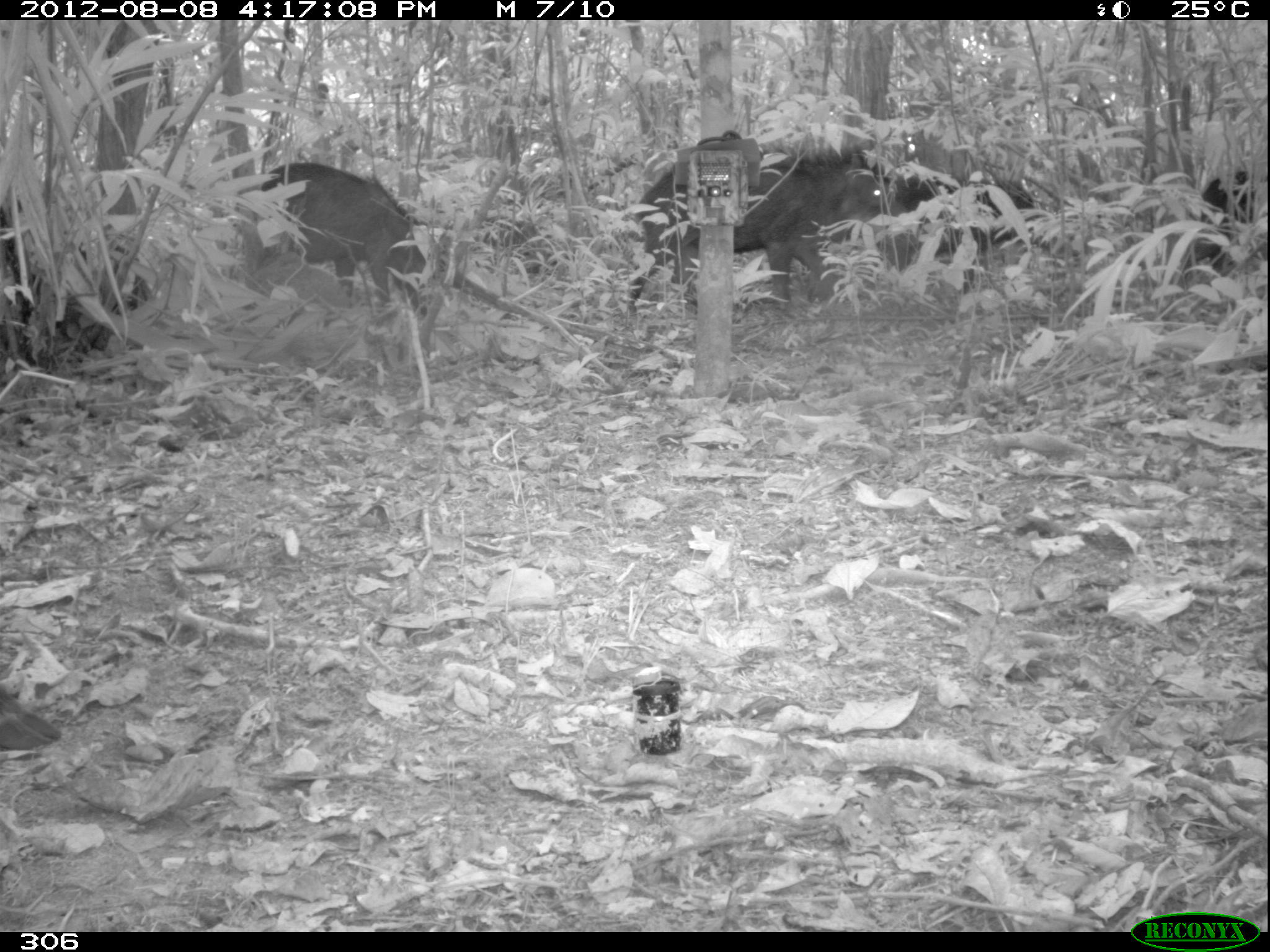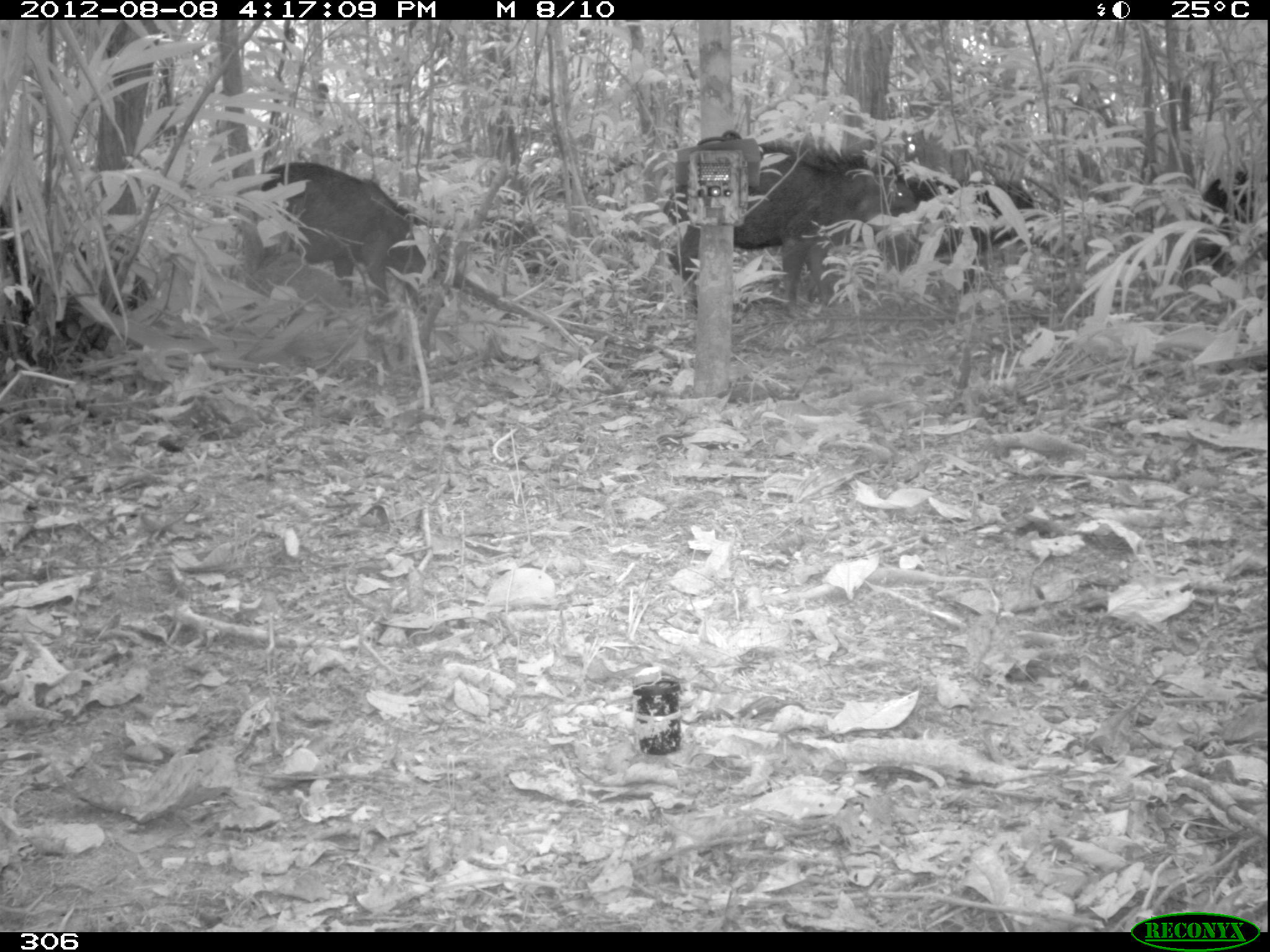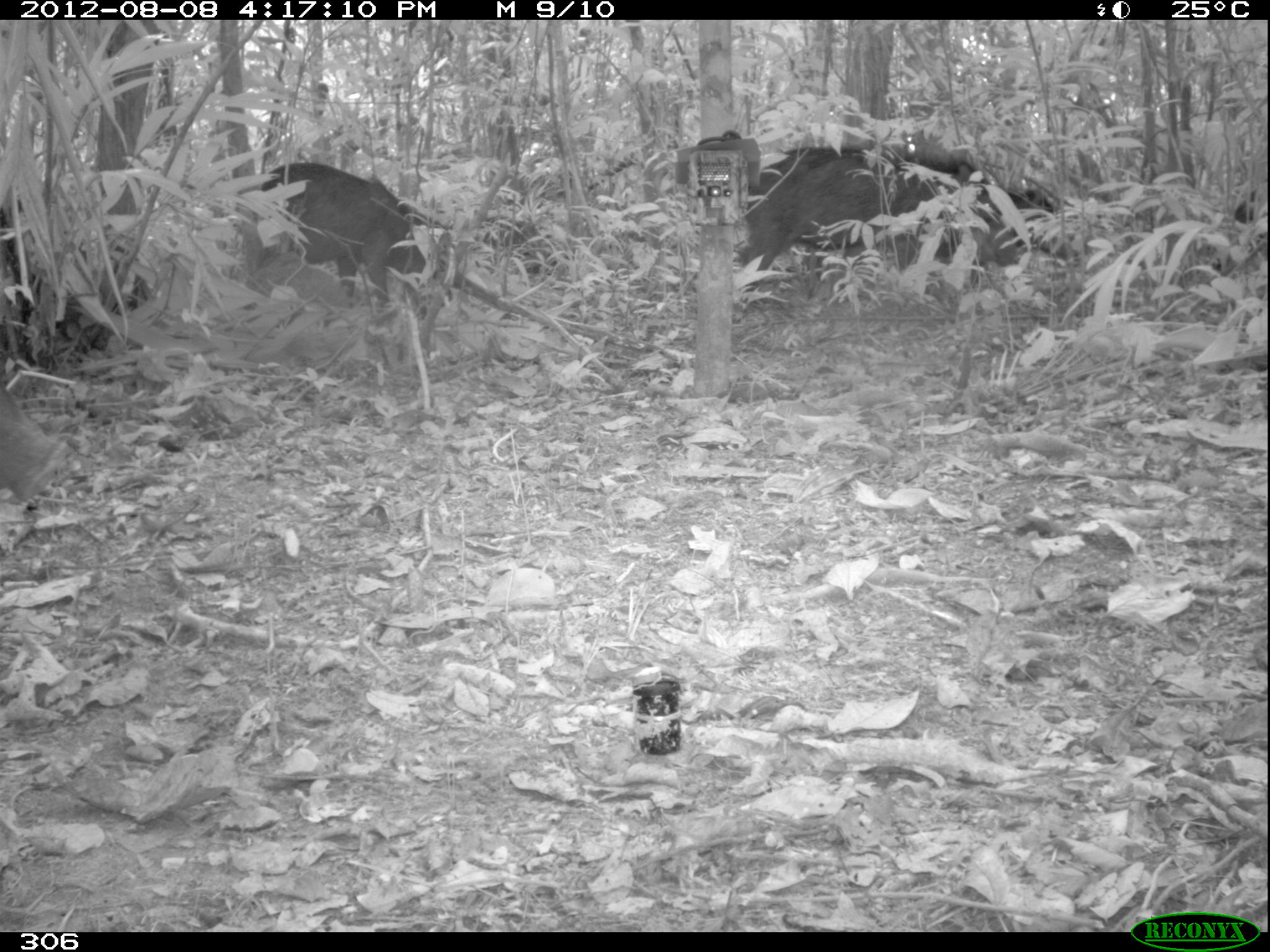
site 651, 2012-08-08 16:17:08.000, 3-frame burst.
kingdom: Animalia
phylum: Chordata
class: Mammalia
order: Artiodactyla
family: Tayassuidae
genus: Tayassu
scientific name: Tayassu pecari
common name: white-lipped peccary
Tayassu pecari (white-lipped peccary).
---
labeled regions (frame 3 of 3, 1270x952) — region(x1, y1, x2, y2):
tayassu pecari: region(739, 143, 1018, 290); region(259, 160, 425, 310); region(0, 383, 72, 501); region(998, 187, 1058, 252); region(1234, 189, 1256, 223)